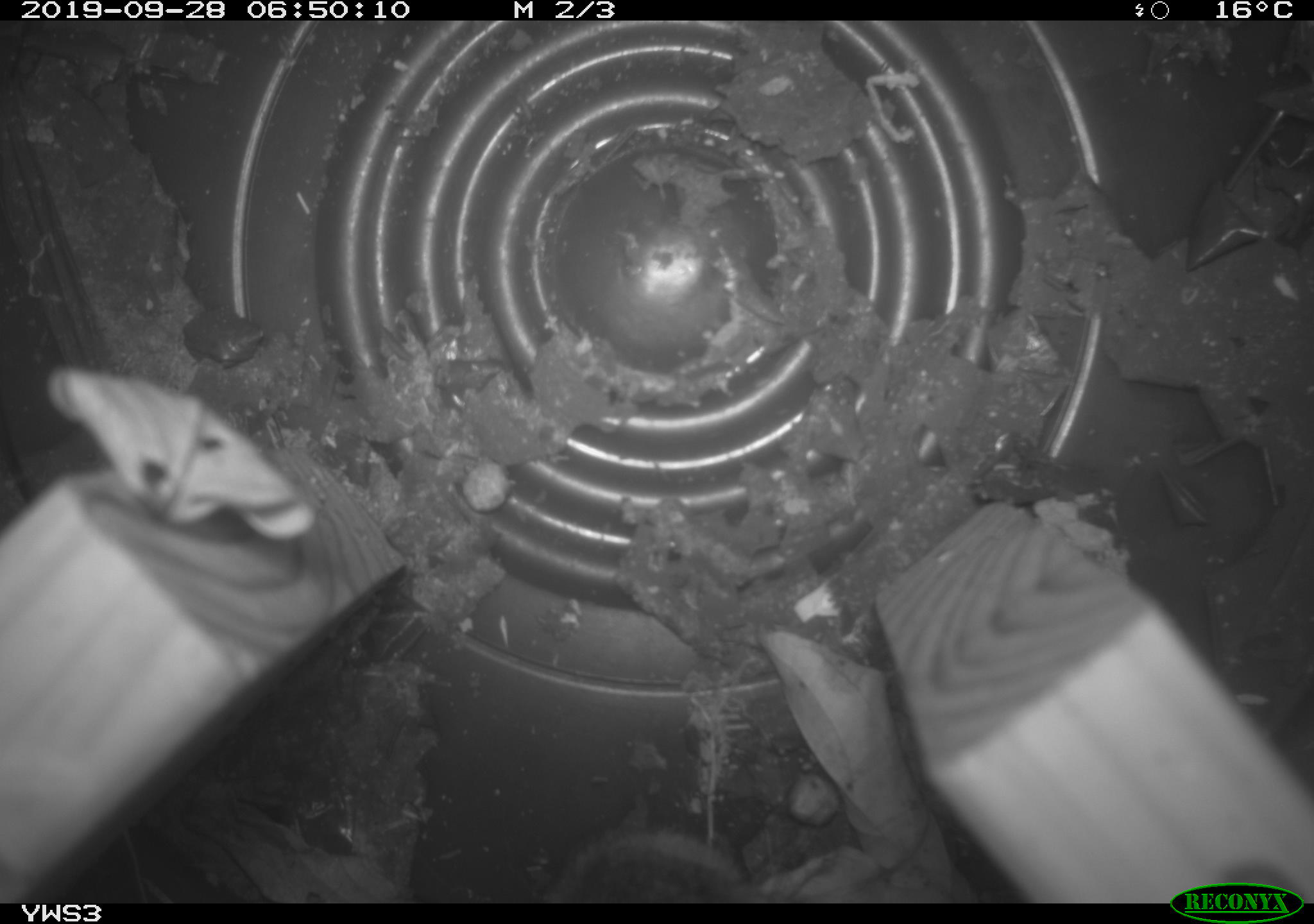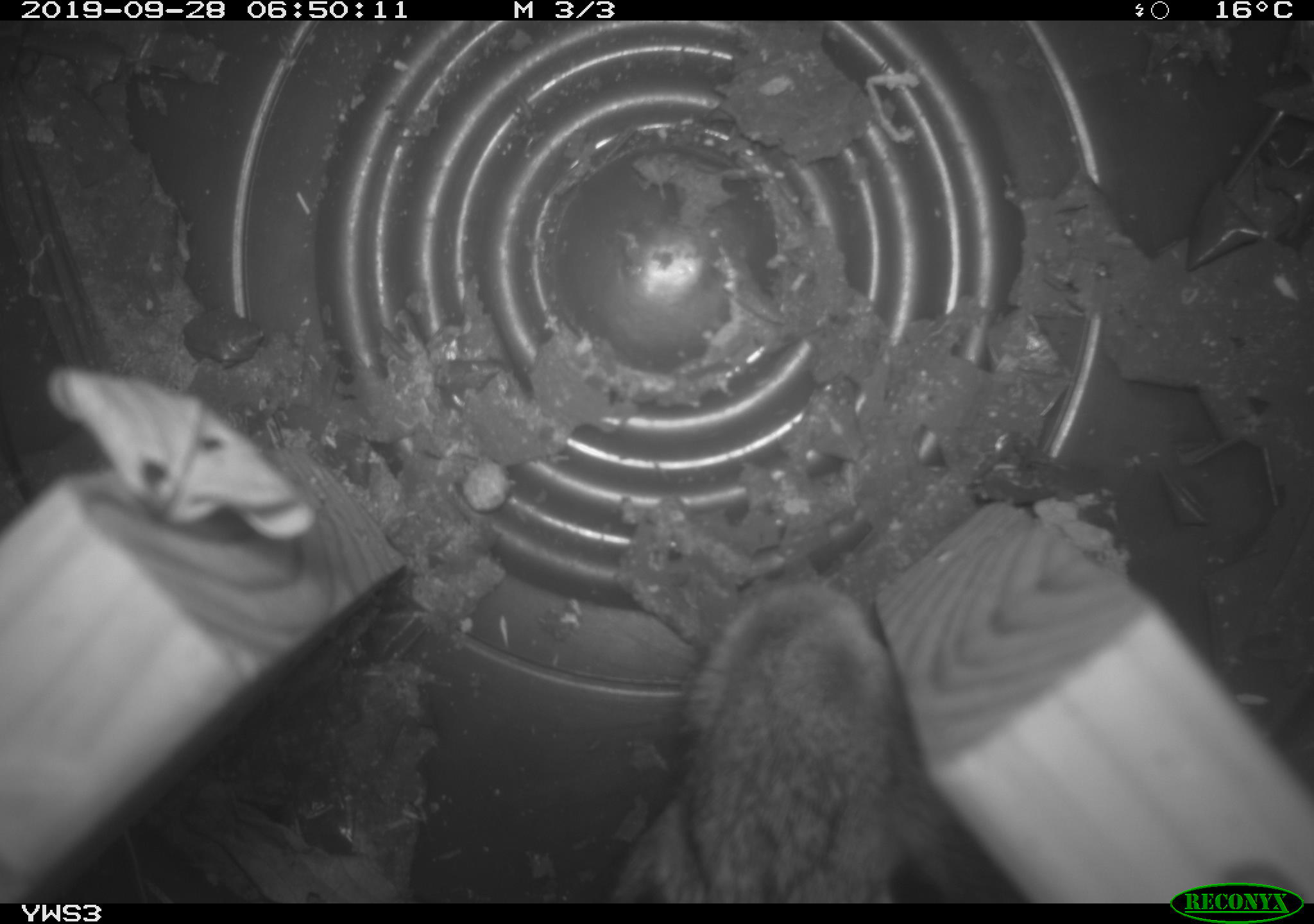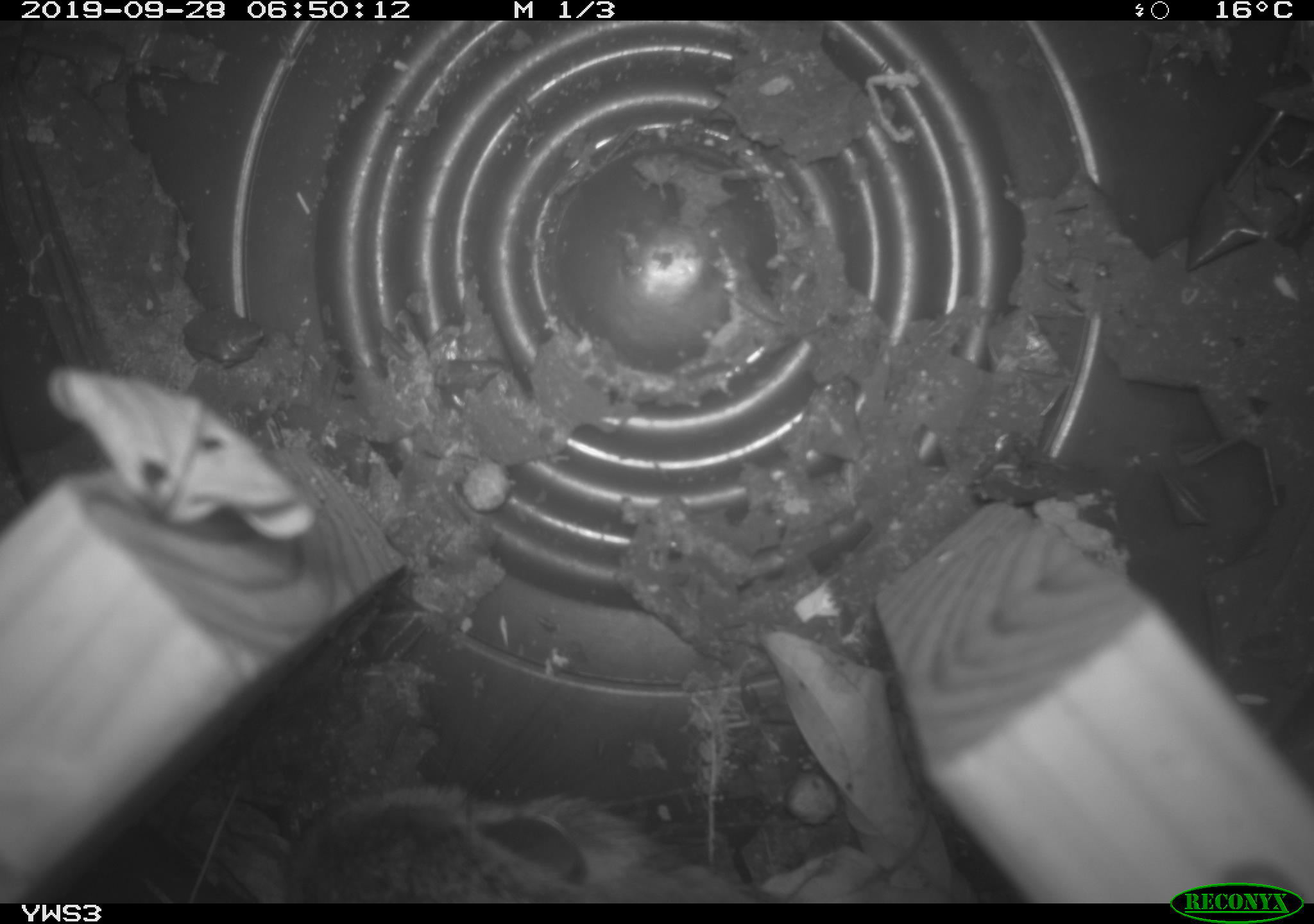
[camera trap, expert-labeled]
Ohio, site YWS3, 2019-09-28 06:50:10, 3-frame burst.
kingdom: Animalia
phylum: Chordata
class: Mammalia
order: Lagomorpha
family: Leporidae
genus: Sylvilagus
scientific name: Sylvilagus floridanus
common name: eastern cottontail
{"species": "eastern cottontail (Sylvilagus floridanus)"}